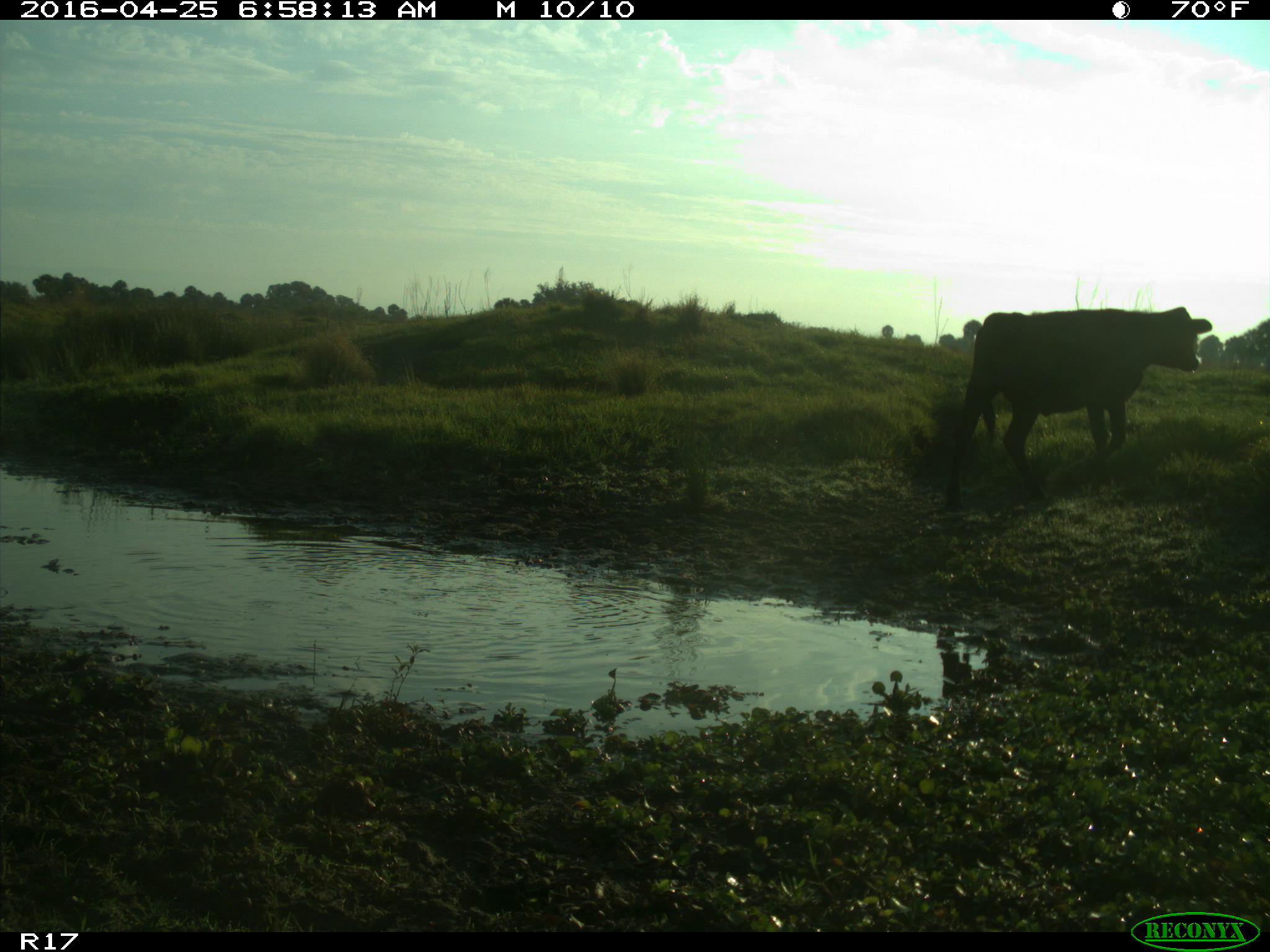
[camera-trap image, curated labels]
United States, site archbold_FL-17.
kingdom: Animalia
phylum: Chordata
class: Mammalia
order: Artiodactyla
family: Bovidae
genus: Bos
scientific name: Bos taurus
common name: domestic cow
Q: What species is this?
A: Bos taurus (domestic cow).